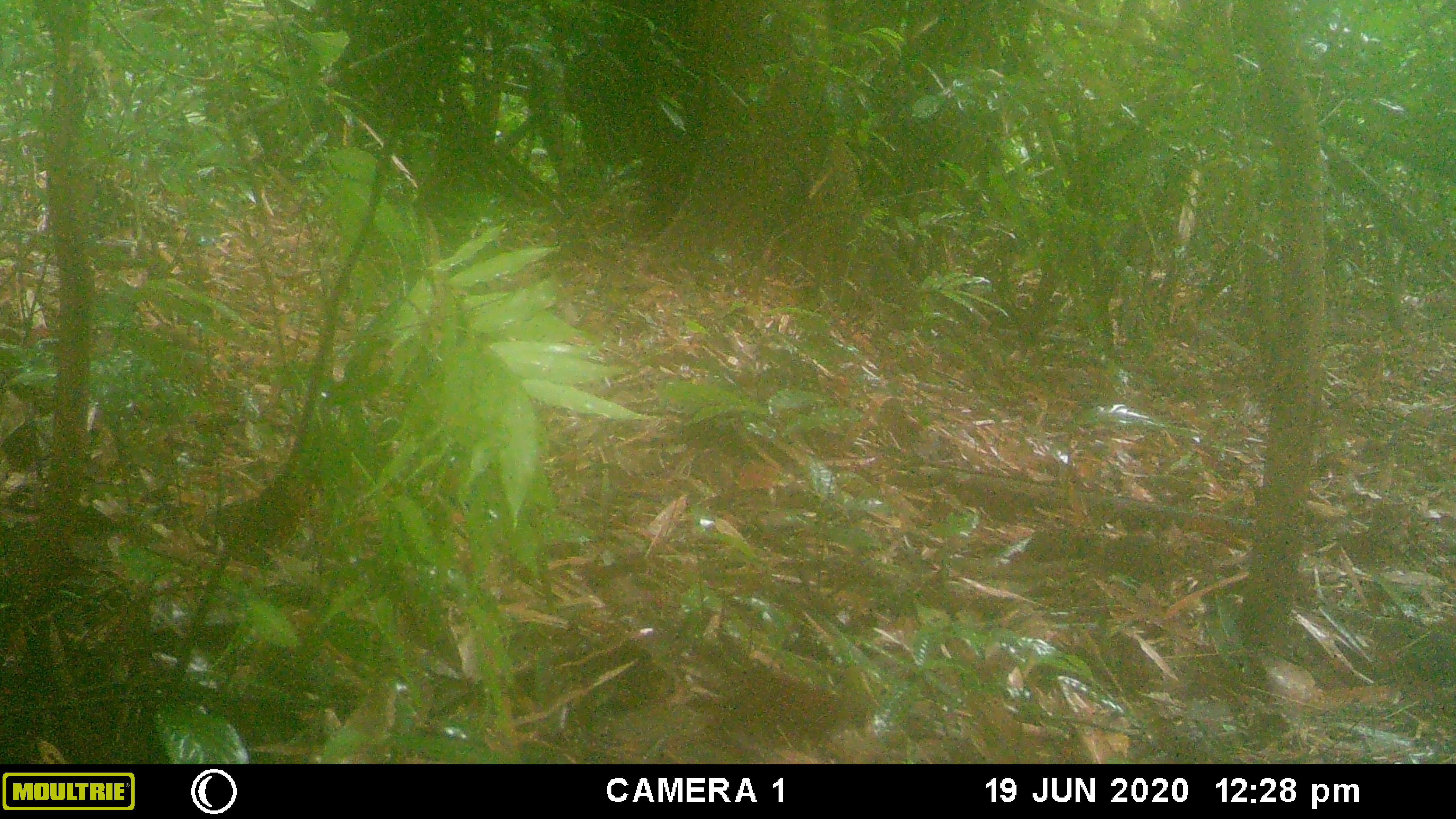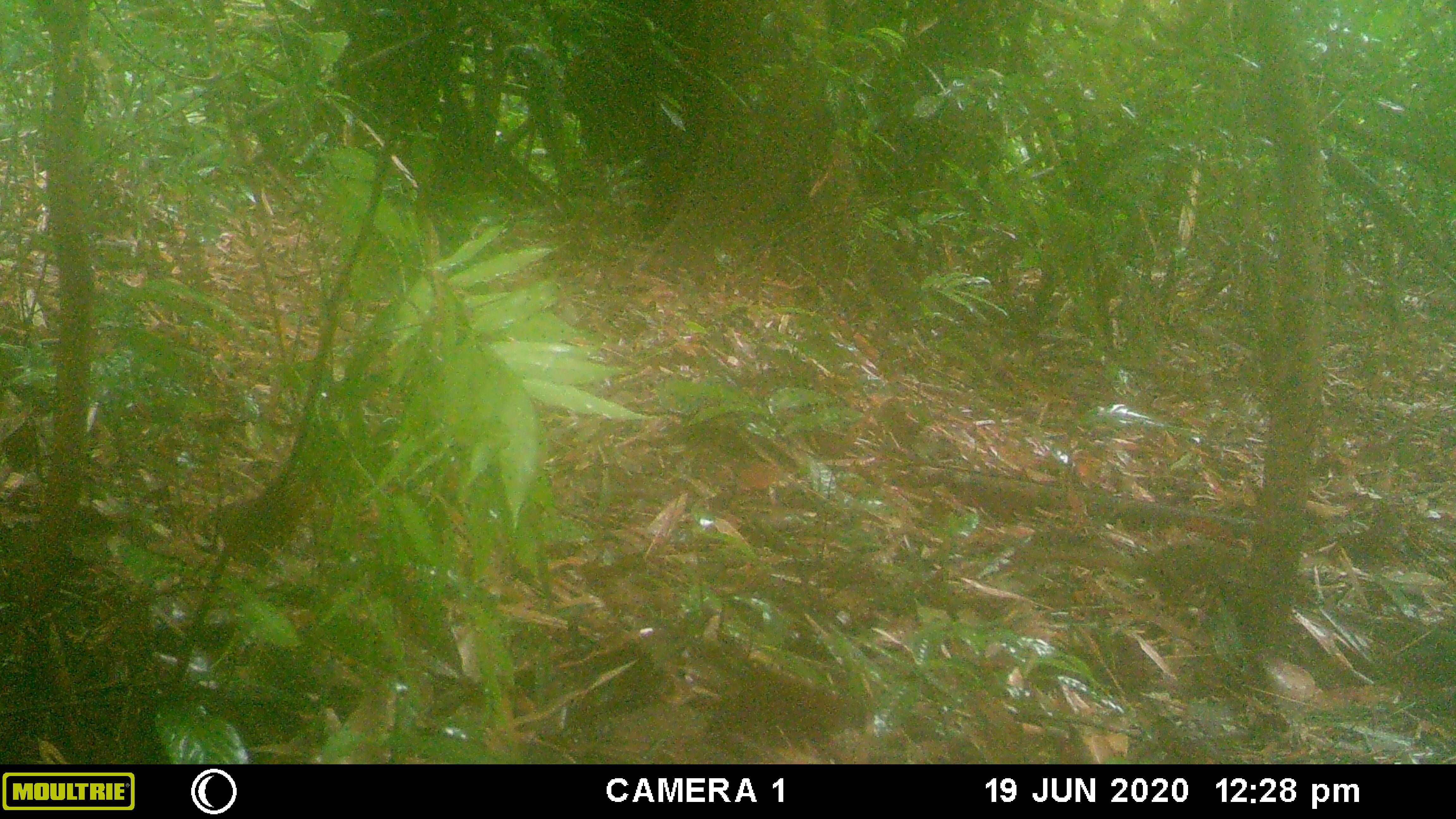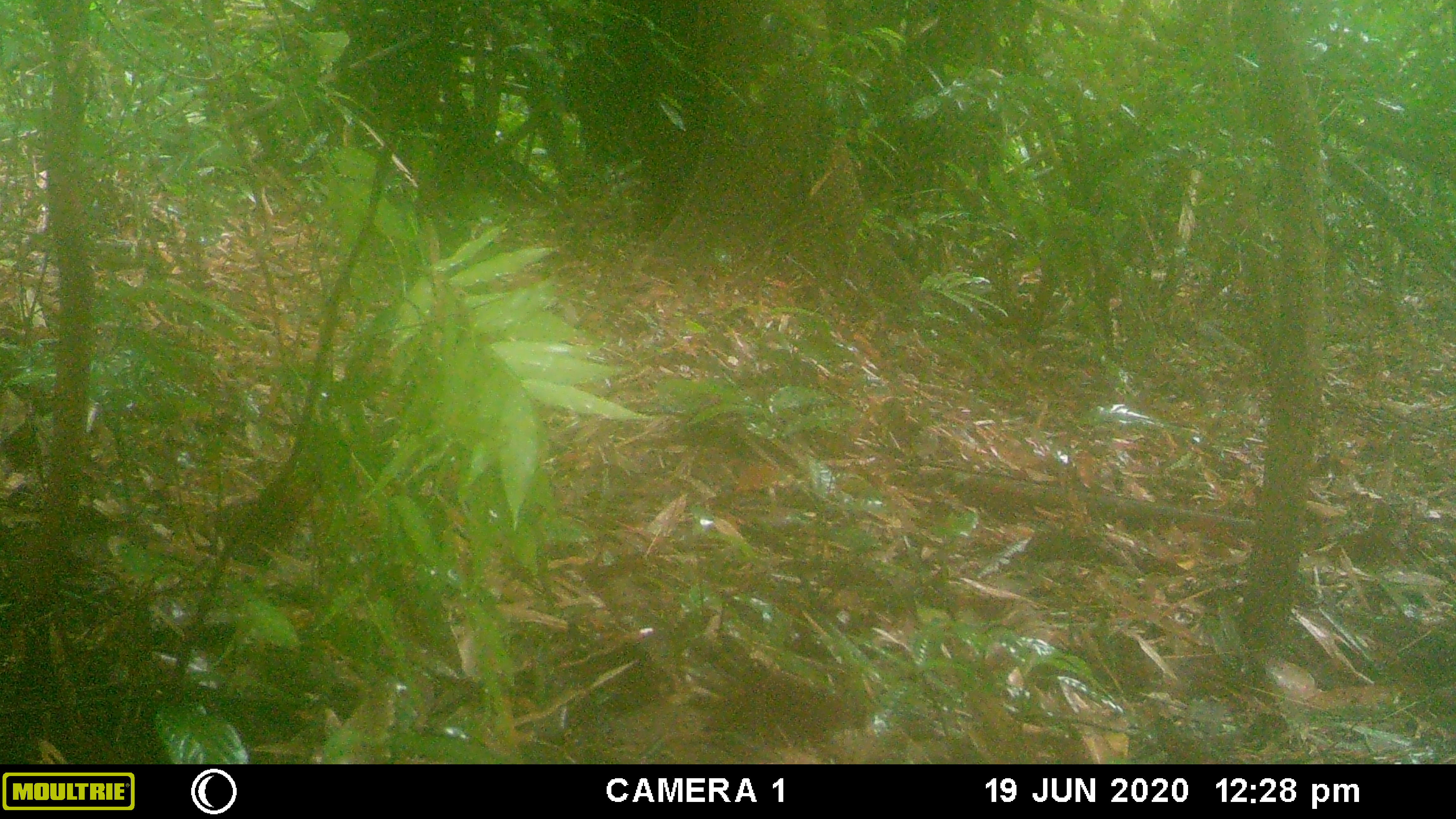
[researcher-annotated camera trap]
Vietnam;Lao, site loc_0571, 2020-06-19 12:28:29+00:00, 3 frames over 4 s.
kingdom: Animalia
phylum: Chordata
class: Mammalia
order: Scandentia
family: Tupaiidae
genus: Tupaia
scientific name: Tupaia belangeri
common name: northern treeshrew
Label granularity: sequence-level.